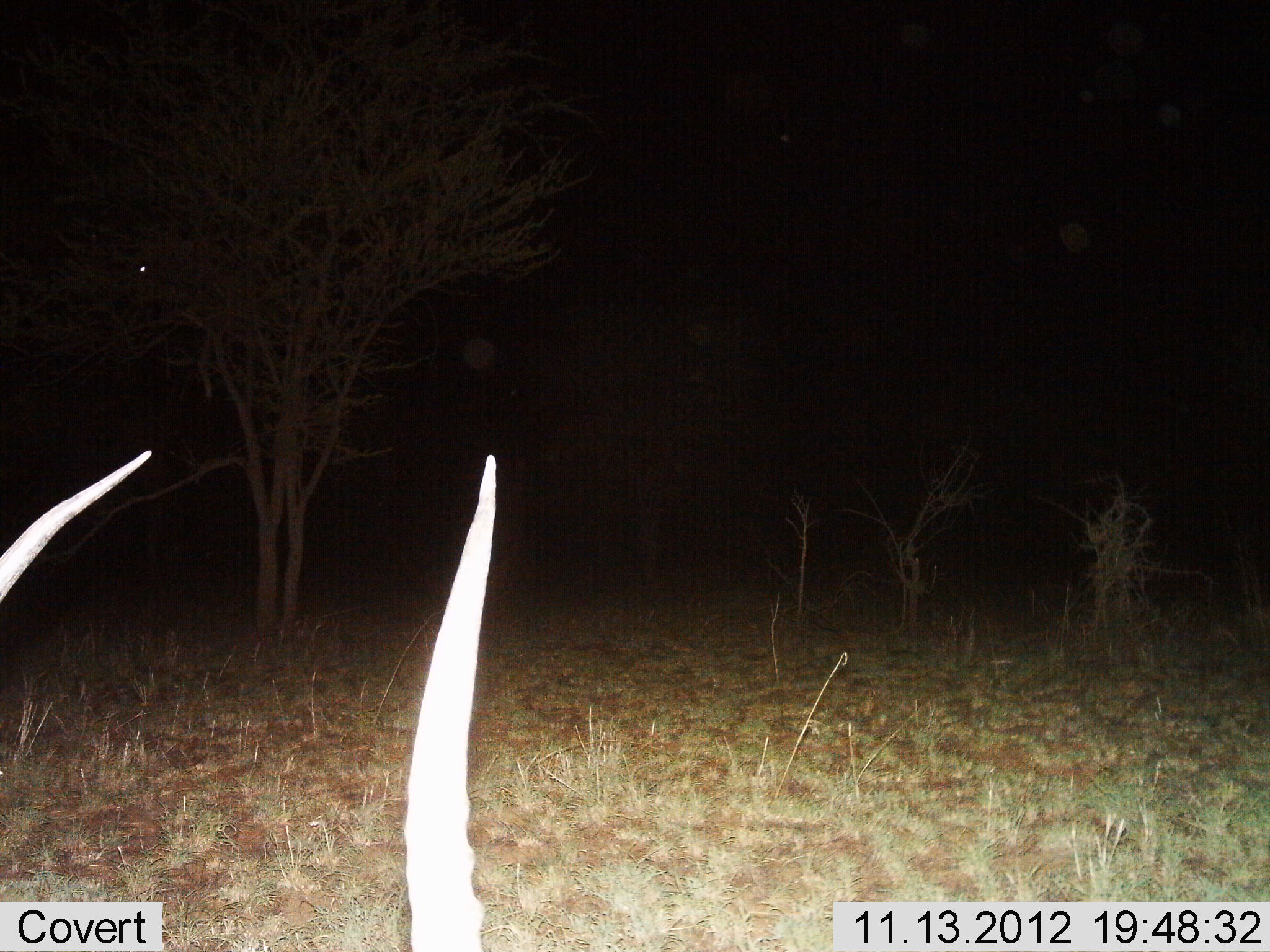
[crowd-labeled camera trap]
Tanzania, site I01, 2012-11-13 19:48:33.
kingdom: Animalia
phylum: Chordata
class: Mammalia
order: Artiodactyla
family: Bovidae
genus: Nanger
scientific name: Nanger granti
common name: grant's gazelle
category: gazellegrants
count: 1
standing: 75%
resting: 38%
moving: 0%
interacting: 0%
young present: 0%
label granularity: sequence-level